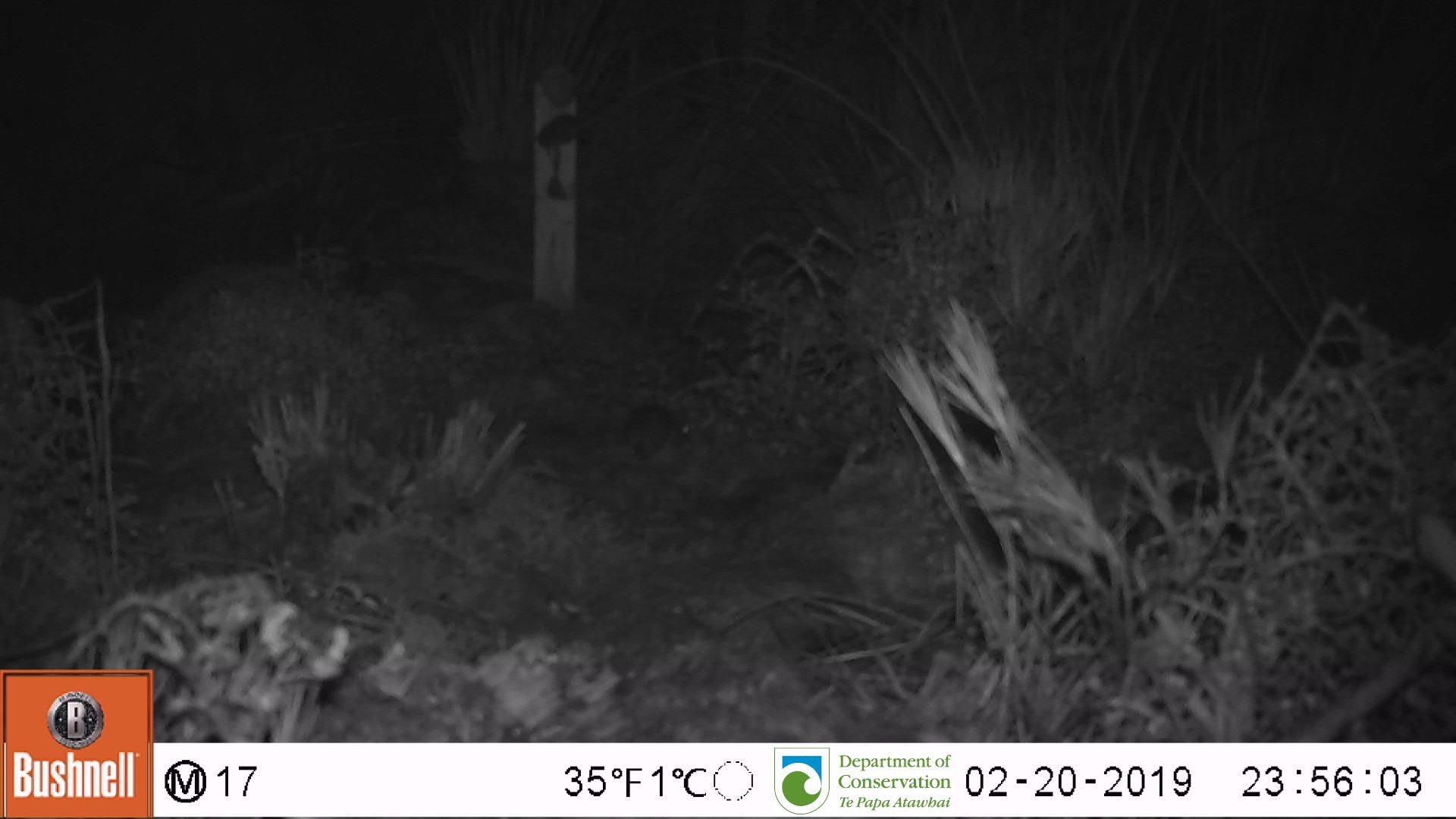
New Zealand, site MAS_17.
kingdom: Animalia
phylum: Chordata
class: Mammalia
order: Rodentia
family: Muridae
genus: Mus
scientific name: Mus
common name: mouse